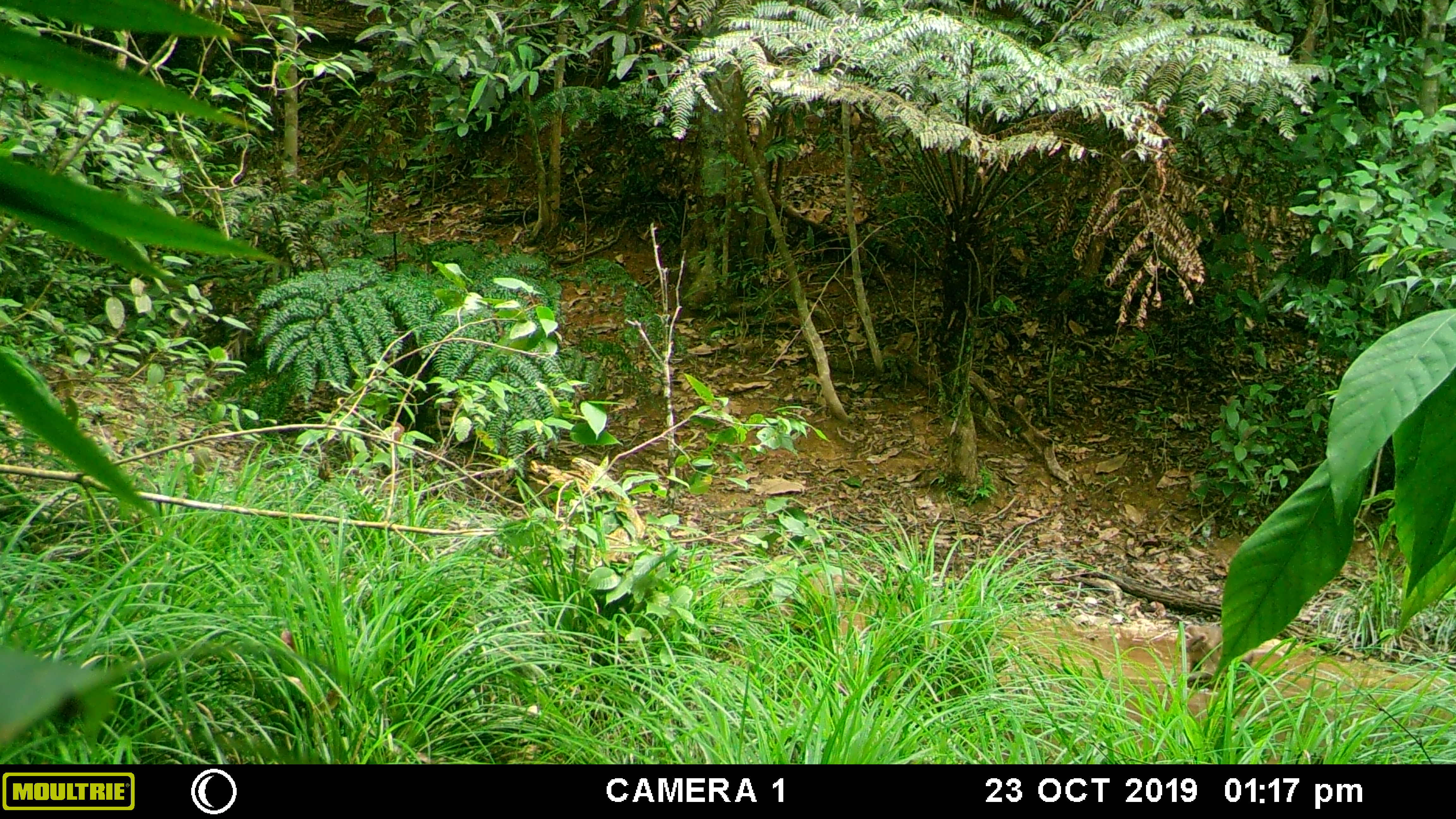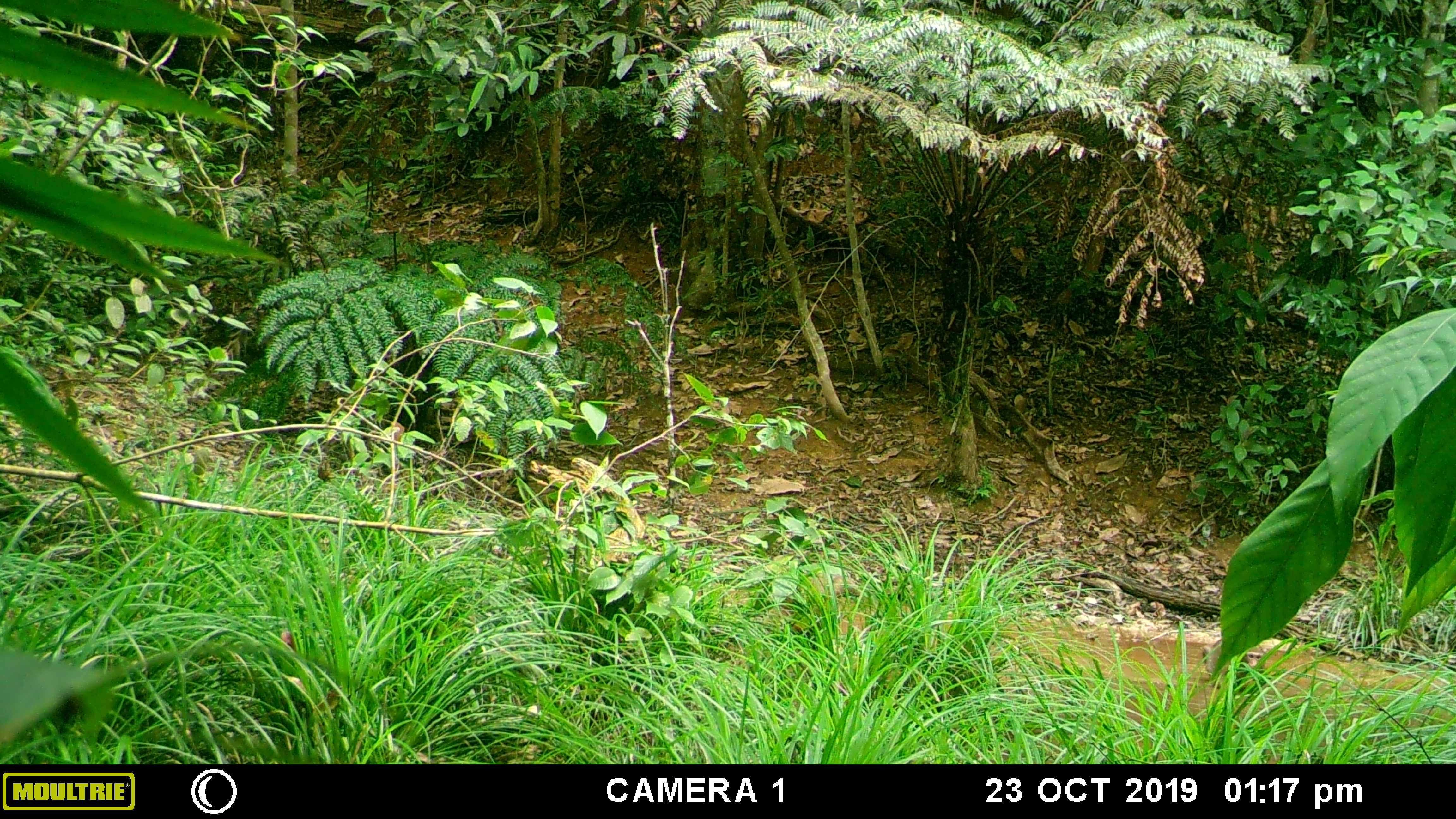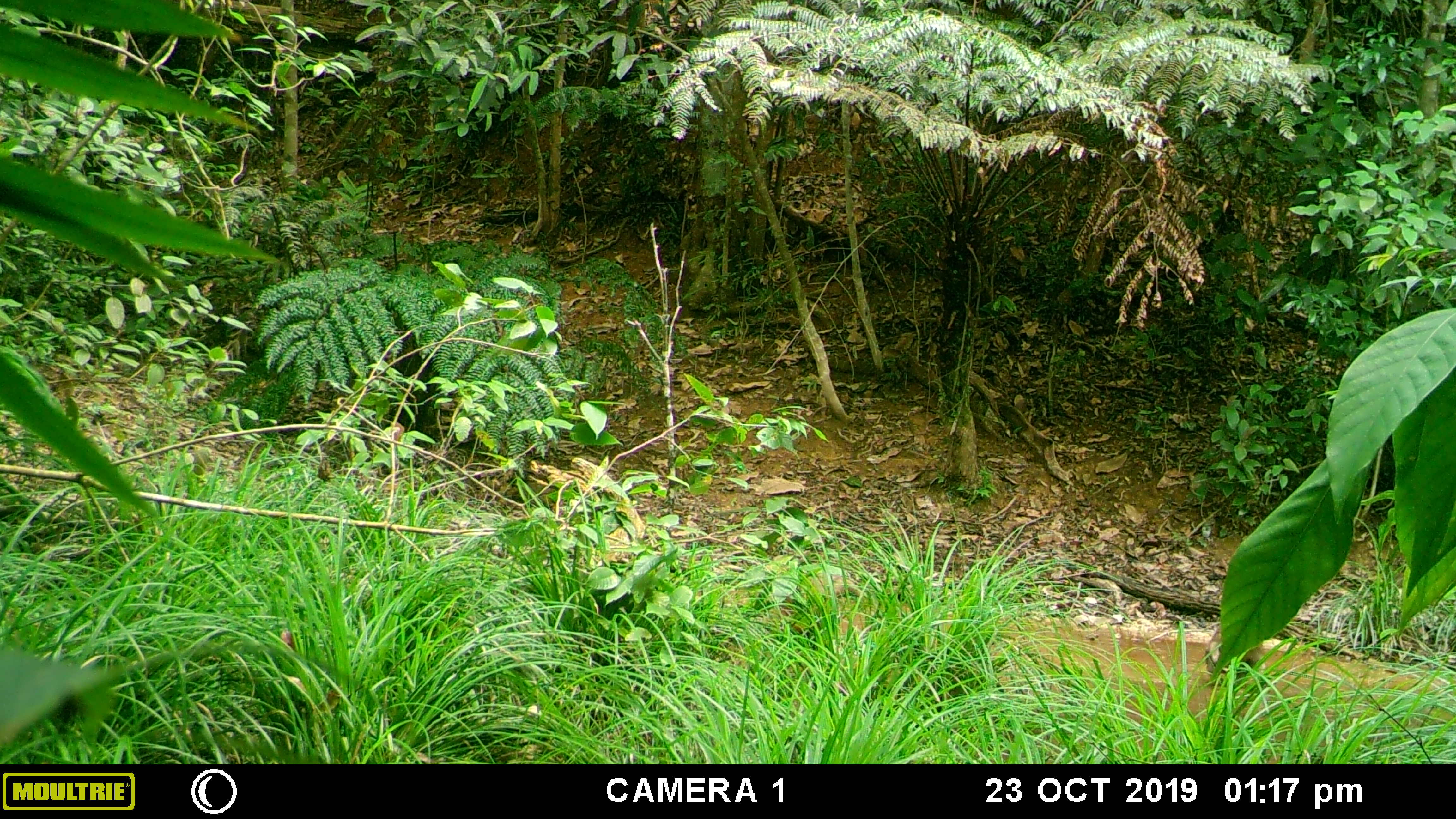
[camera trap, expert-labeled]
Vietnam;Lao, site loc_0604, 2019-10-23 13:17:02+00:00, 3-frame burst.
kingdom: Animalia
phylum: Chordata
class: Mammalia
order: Primates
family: Cercopithecidae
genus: Macaca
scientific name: Macaca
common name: macaques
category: assam or rhesus macaque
Assam or rhesus macaque (macaques) (Macaca). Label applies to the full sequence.